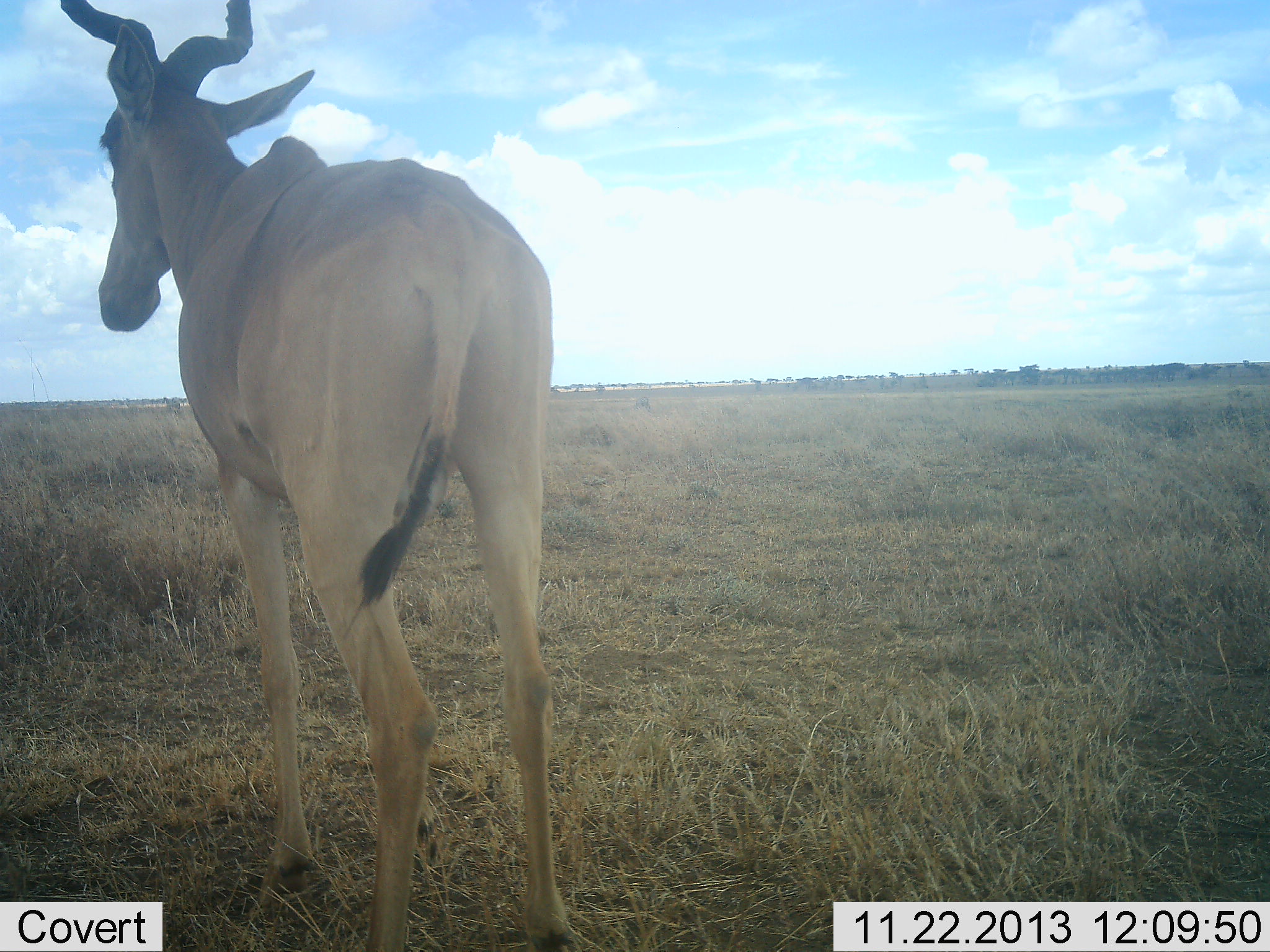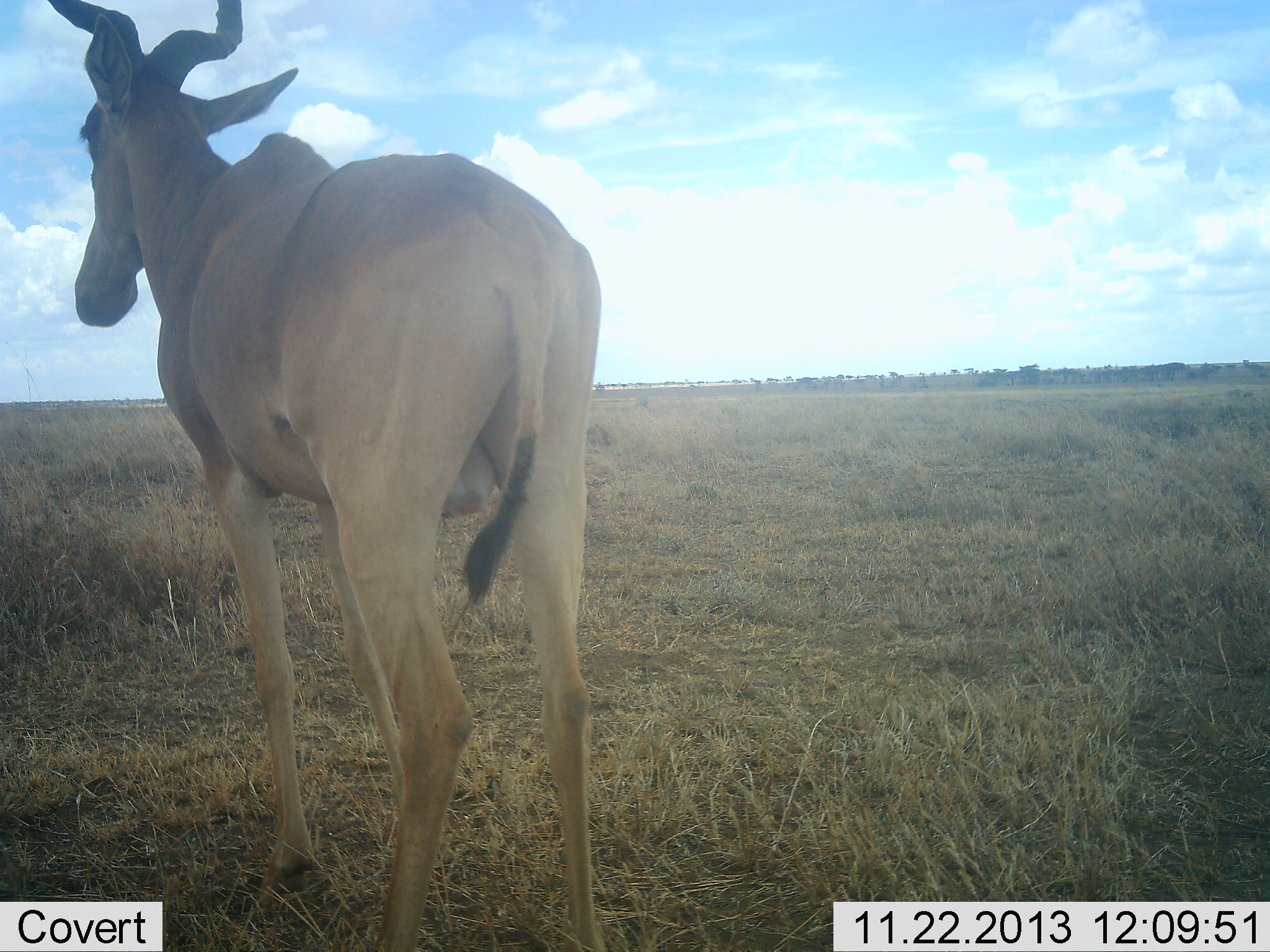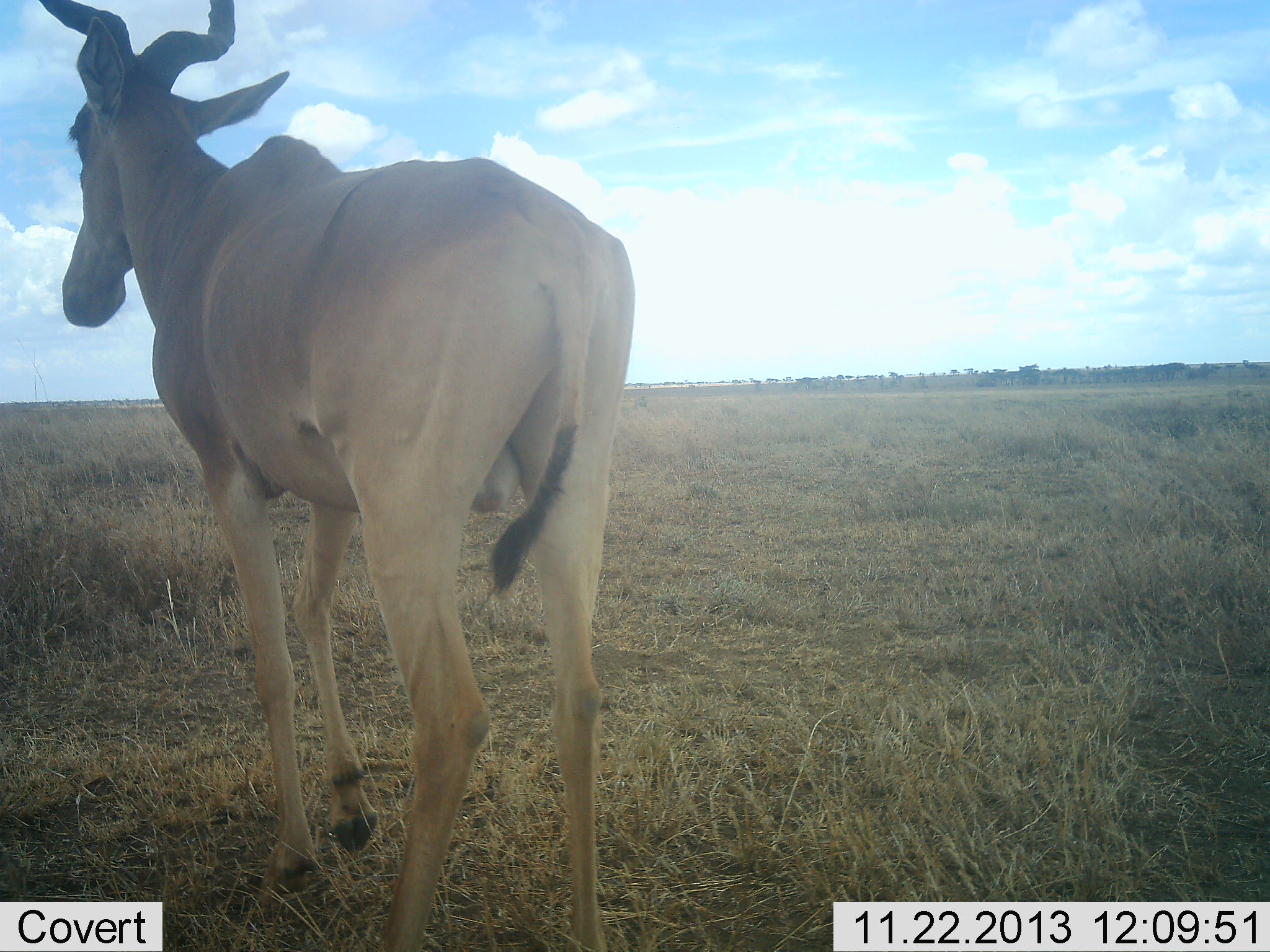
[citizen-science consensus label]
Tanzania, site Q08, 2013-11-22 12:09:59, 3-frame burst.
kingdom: Animalia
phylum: Chordata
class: Mammalia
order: Artiodactyla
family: Bovidae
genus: Alcelaphus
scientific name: Alcelaphus buselaphus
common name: hartebeest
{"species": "hartebeest (Alcelaphus buselaphus)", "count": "1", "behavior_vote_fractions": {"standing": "100%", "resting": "0%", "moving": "10%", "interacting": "0%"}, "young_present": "0%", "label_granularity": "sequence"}